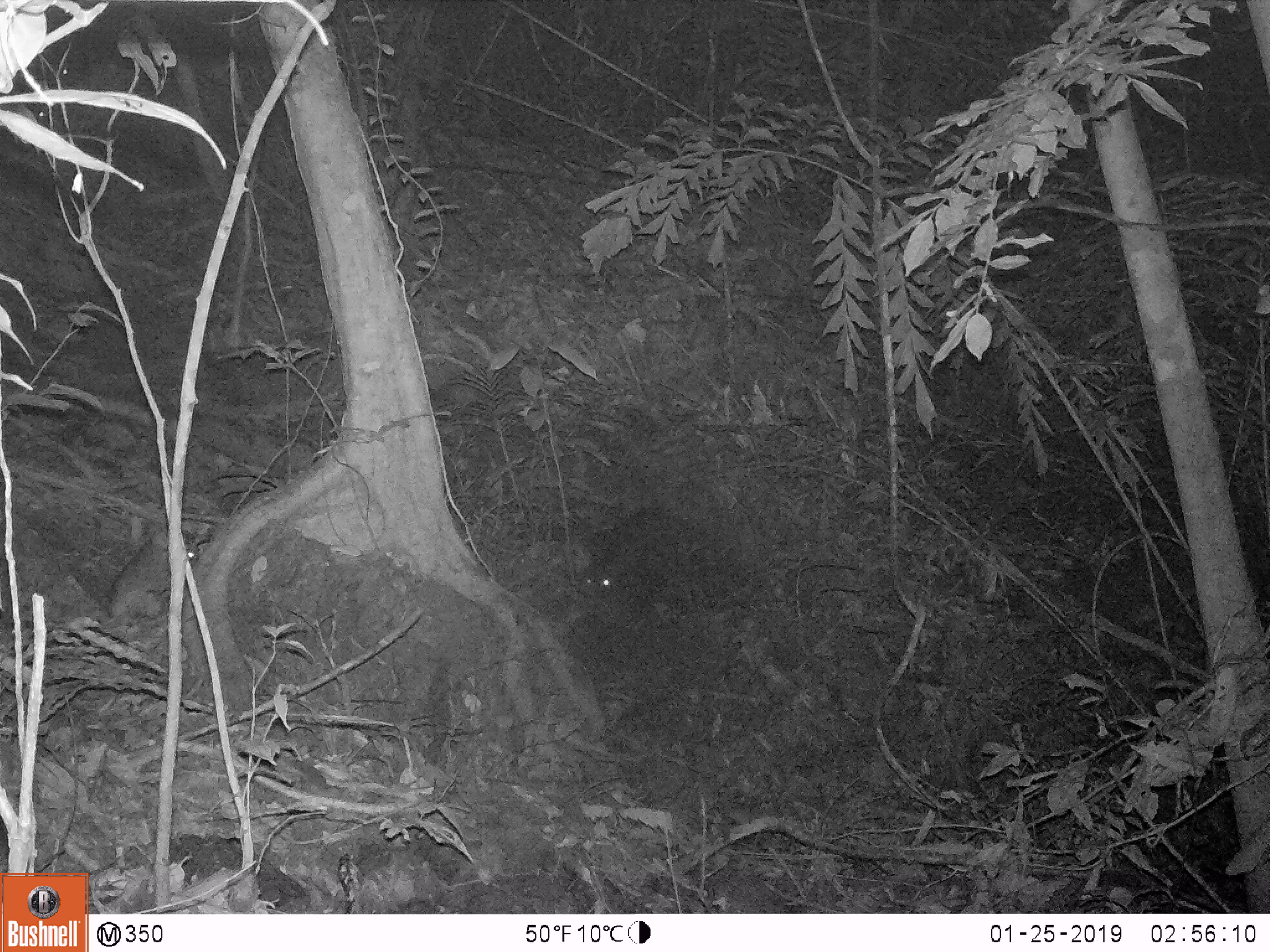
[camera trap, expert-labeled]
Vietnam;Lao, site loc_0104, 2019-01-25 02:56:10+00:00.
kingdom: Animalia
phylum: Chordata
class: Mammalia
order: Artiodactyla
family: Cervidae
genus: Muntiacus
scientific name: Muntiacus rooseveltorum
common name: roosevelt's muntjac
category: roosevelts muntjac group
Roosevelts muntjac group (roosevelt's muntjac) (Muntiacus rooseveltorum). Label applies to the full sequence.